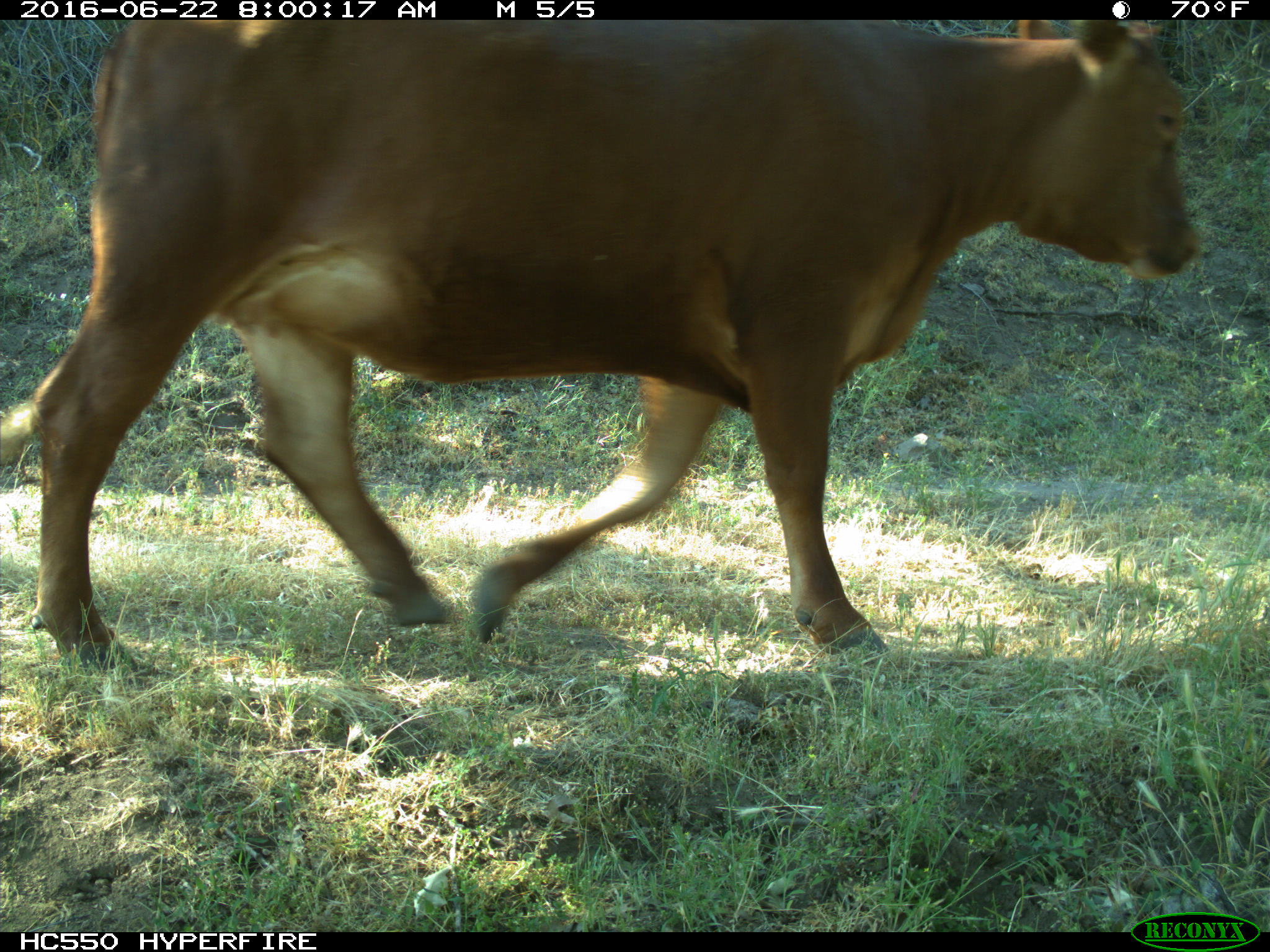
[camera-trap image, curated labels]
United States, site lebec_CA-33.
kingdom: Animalia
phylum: Chordata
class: Mammalia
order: Artiodactyla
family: Bovidae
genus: Bos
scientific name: Bos taurus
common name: domestic cow